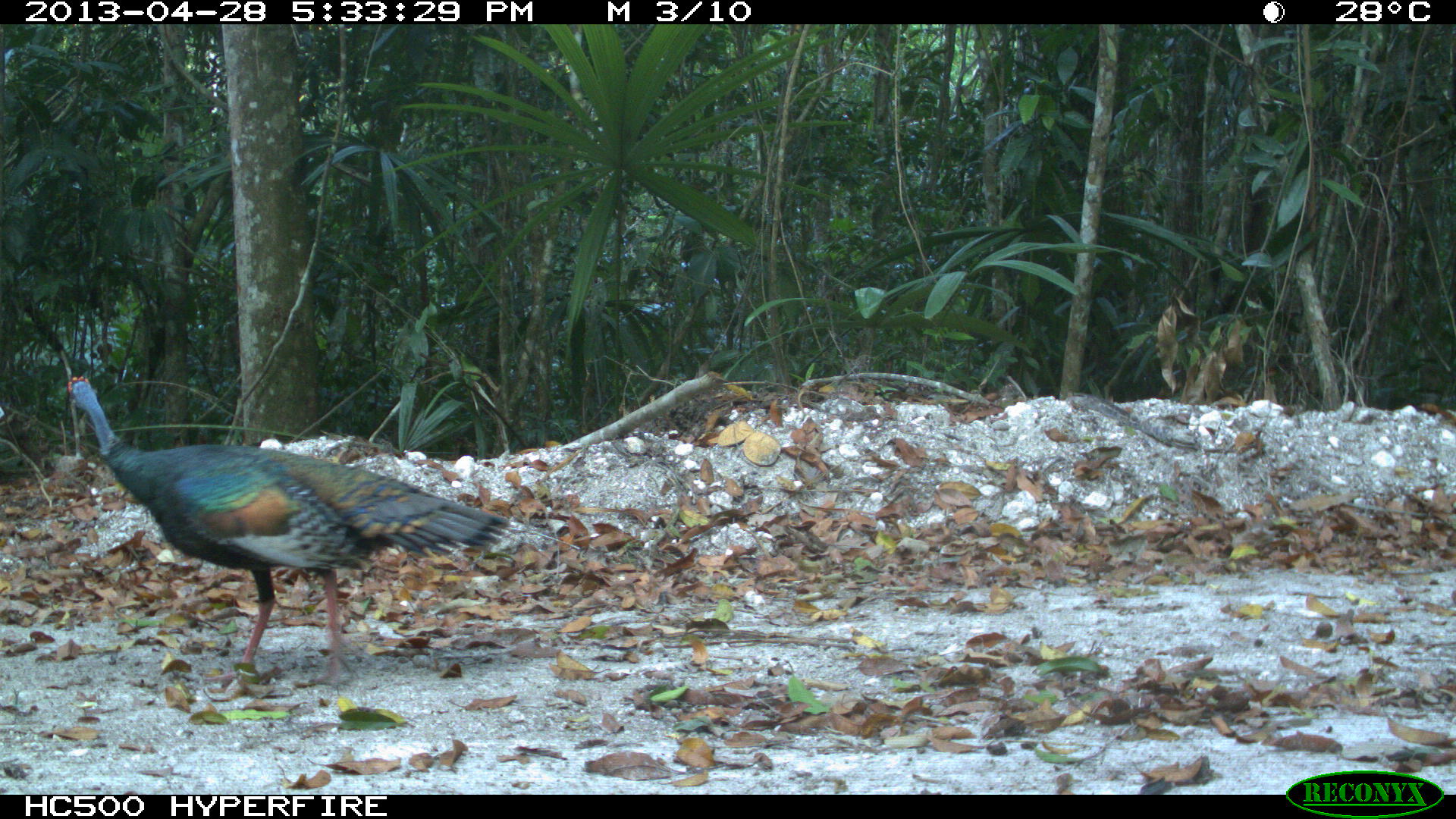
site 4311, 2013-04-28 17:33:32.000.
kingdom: Animalia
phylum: Chordata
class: Aves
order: Galliformes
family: Phasianidae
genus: Meleagris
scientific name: Meleagris ocellata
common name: ocellated turkey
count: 1